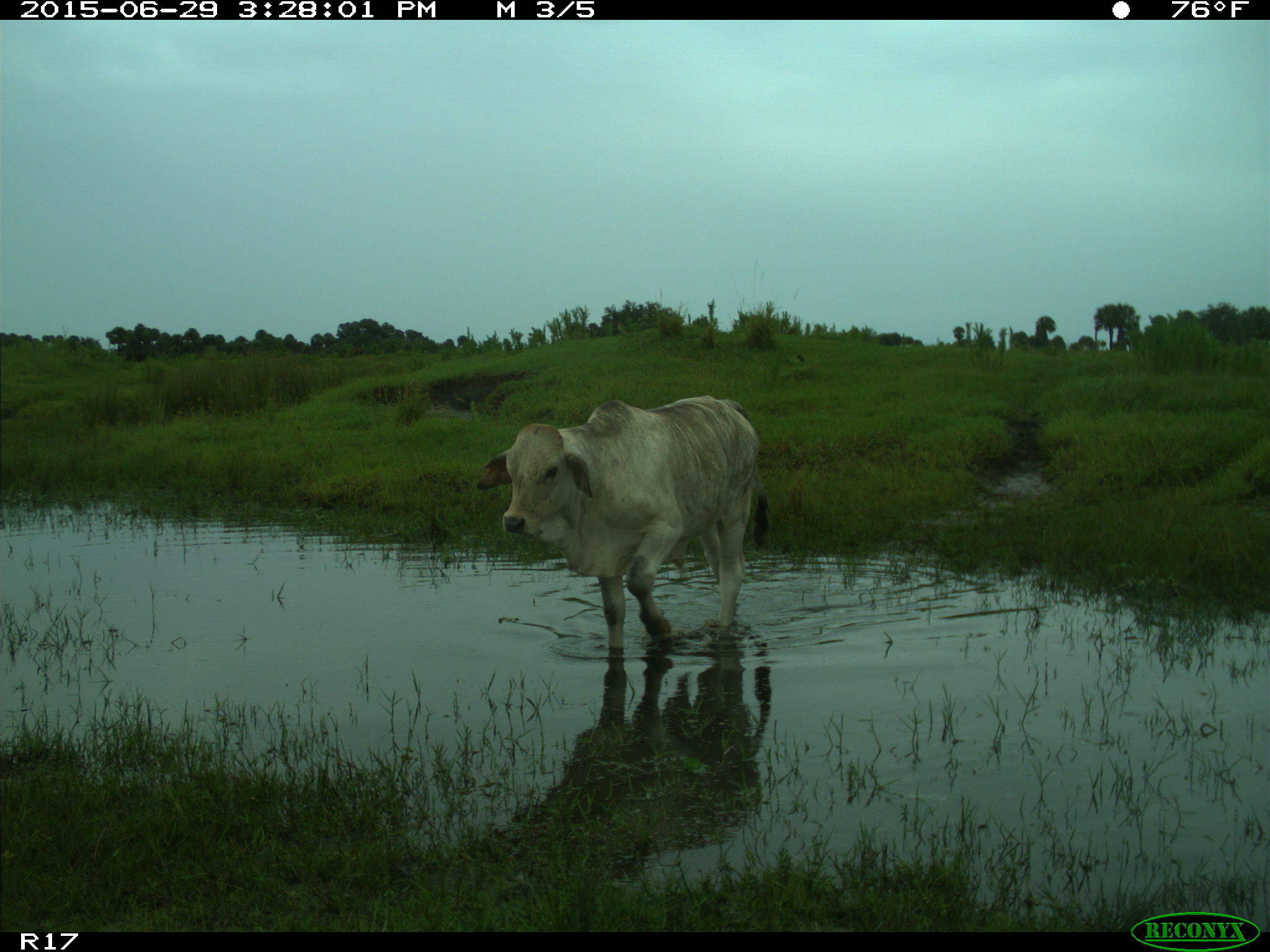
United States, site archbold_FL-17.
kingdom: Animalia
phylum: Chordata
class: Mammalia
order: Artiodactyla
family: Bovidae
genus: Bos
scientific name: Bos taurus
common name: domestic cow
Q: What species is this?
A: Bos taurus (domestic cow).